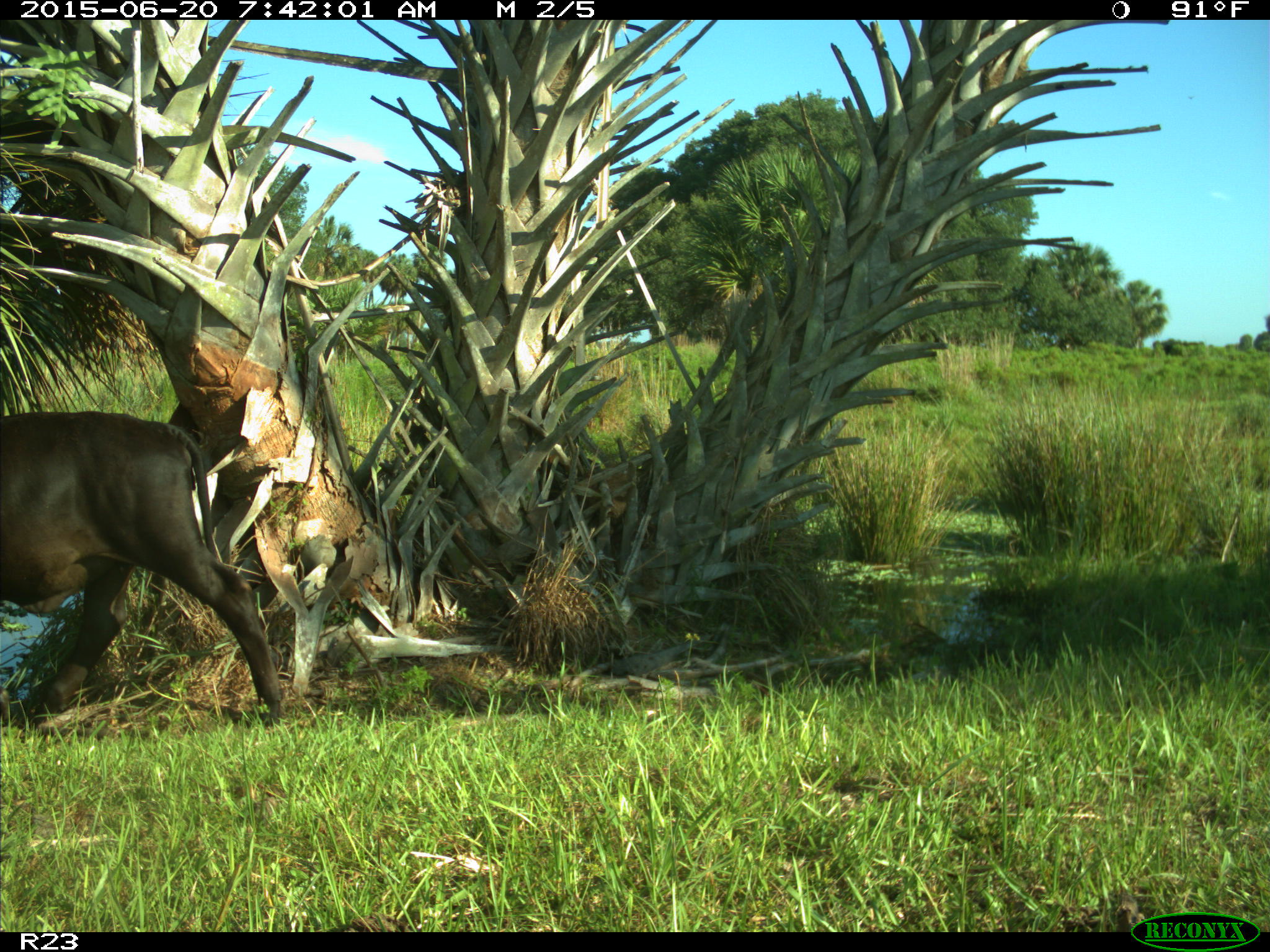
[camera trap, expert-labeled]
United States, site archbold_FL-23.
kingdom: Animalia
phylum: Chordata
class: Mammalia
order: Artiodactyla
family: Bovidae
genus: Bos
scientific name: Bos taurus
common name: domestic cow